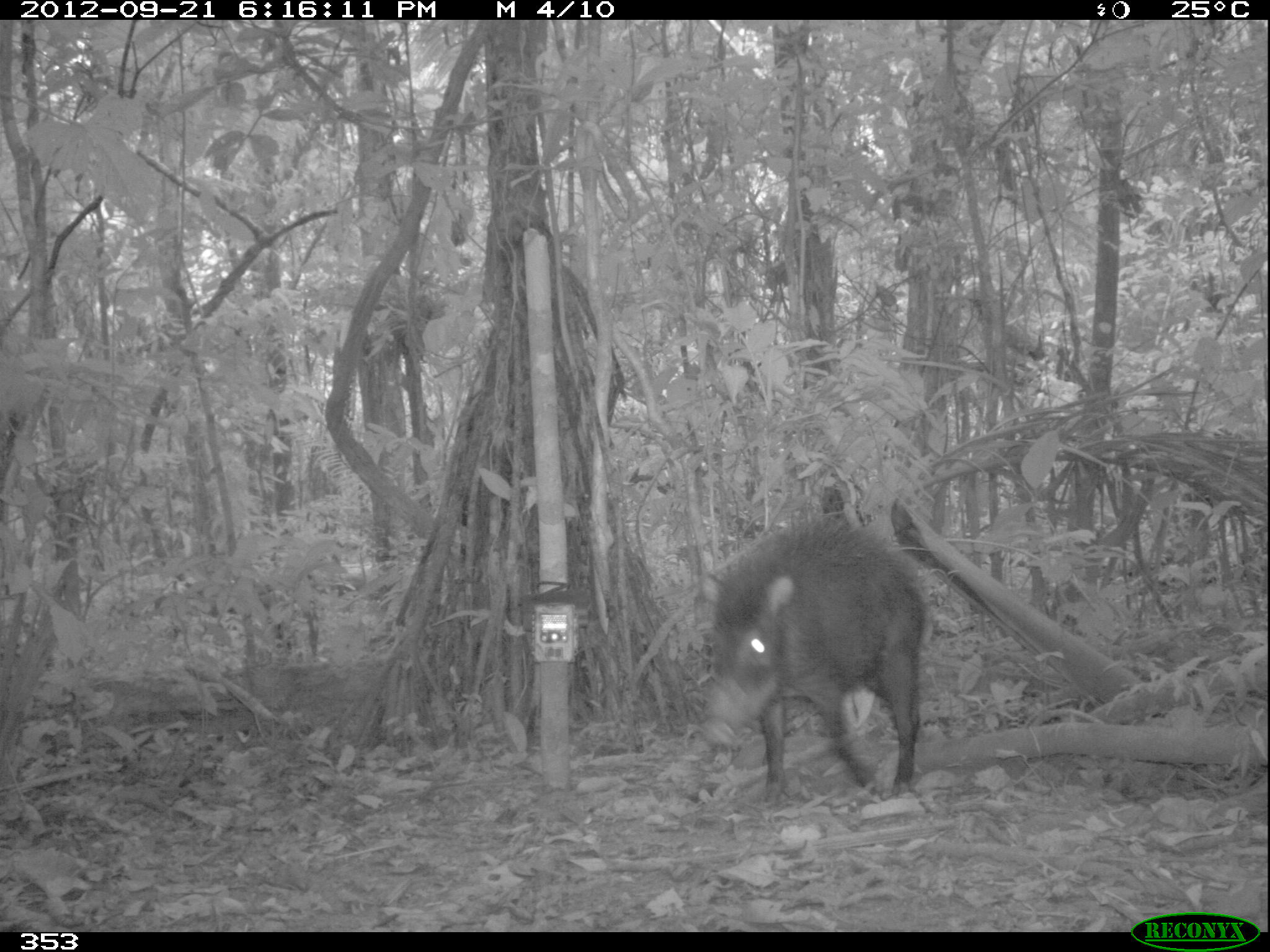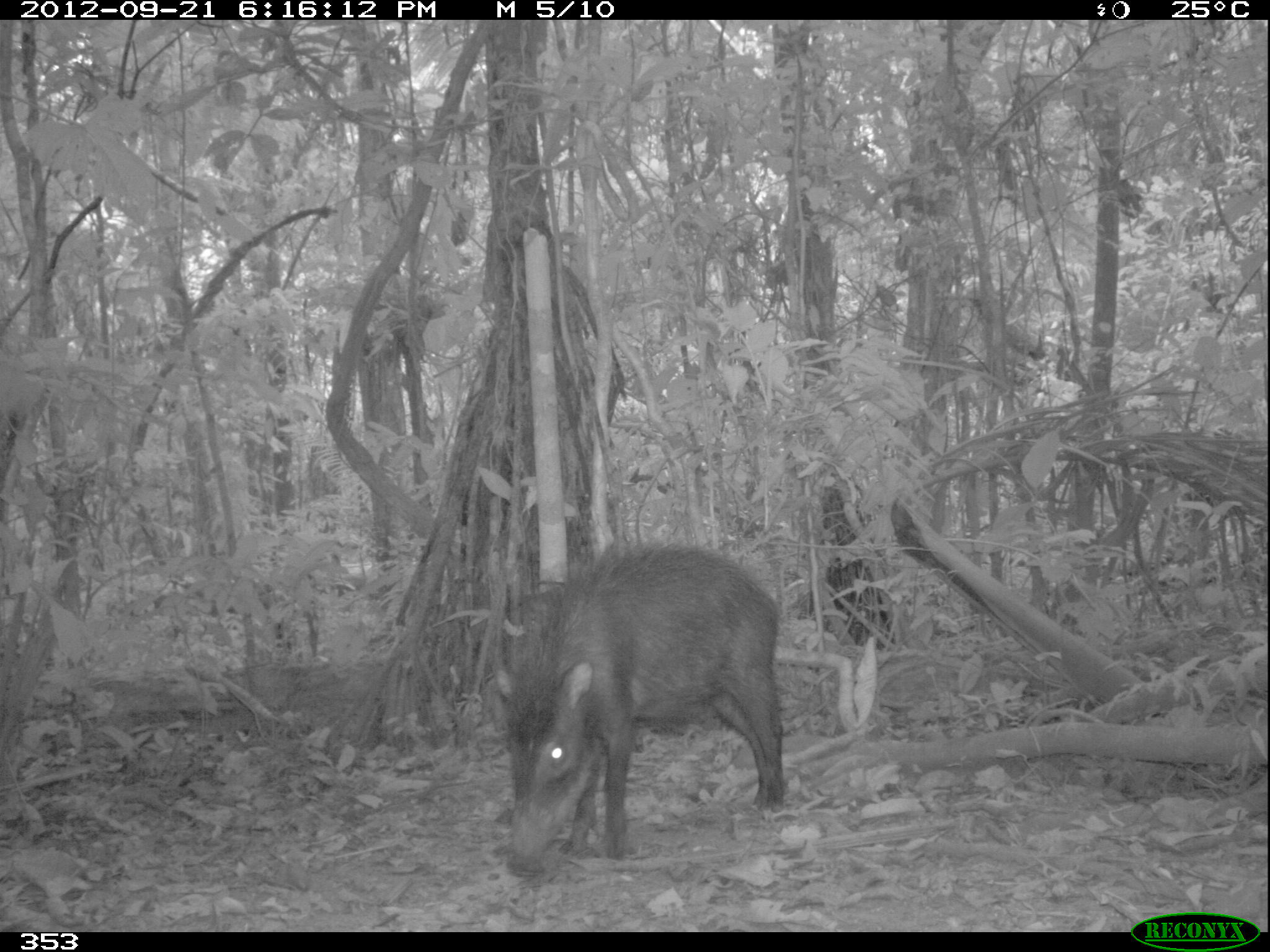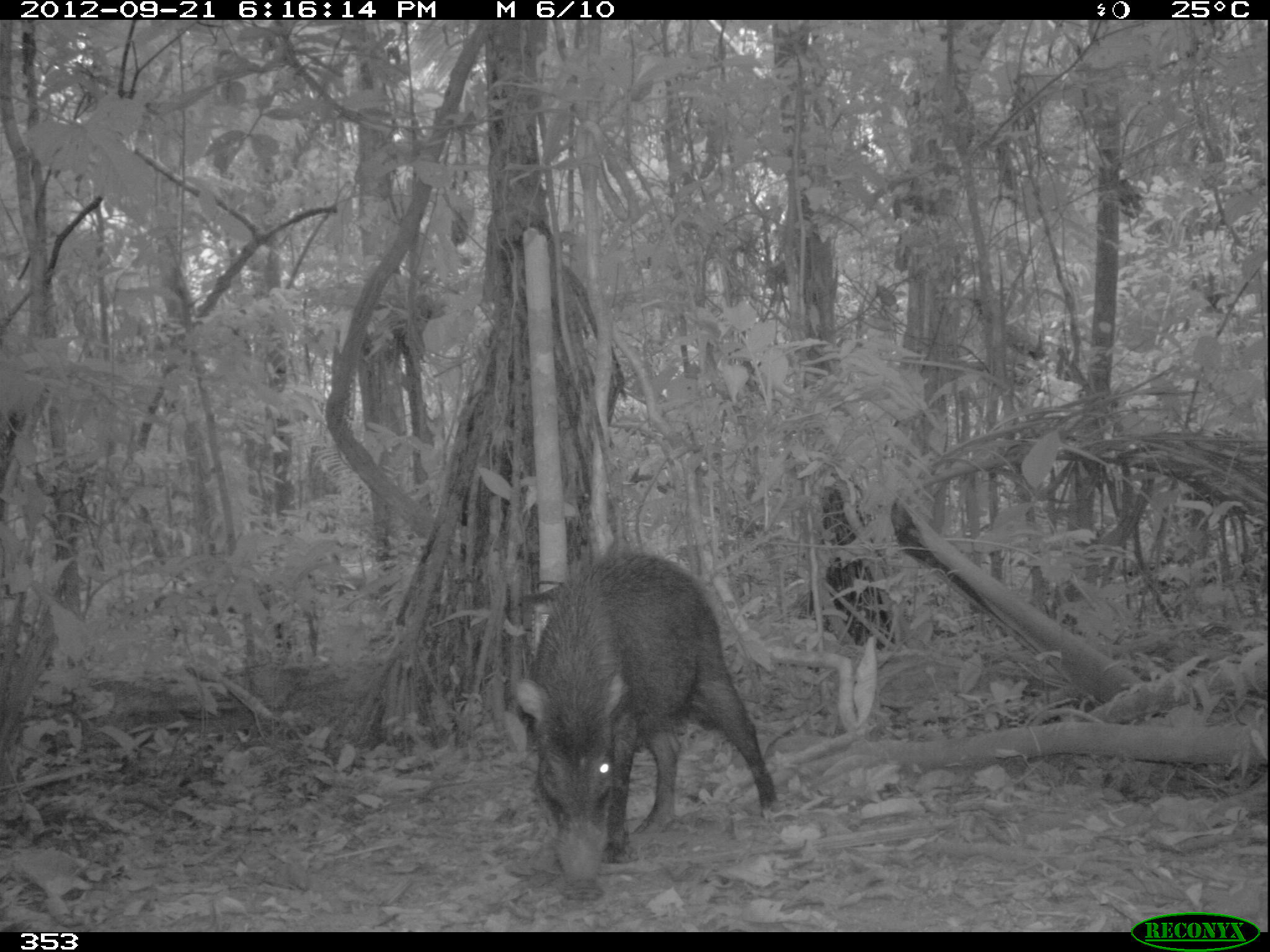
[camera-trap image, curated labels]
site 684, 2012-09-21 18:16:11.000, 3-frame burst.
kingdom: Animalia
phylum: Chordata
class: Mammalia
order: Artiodactyla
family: Tayassuidae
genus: Tayassu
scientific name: Tayassu pecari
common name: white-lipped peccary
Tayassu pecari (white-lipped peccary).